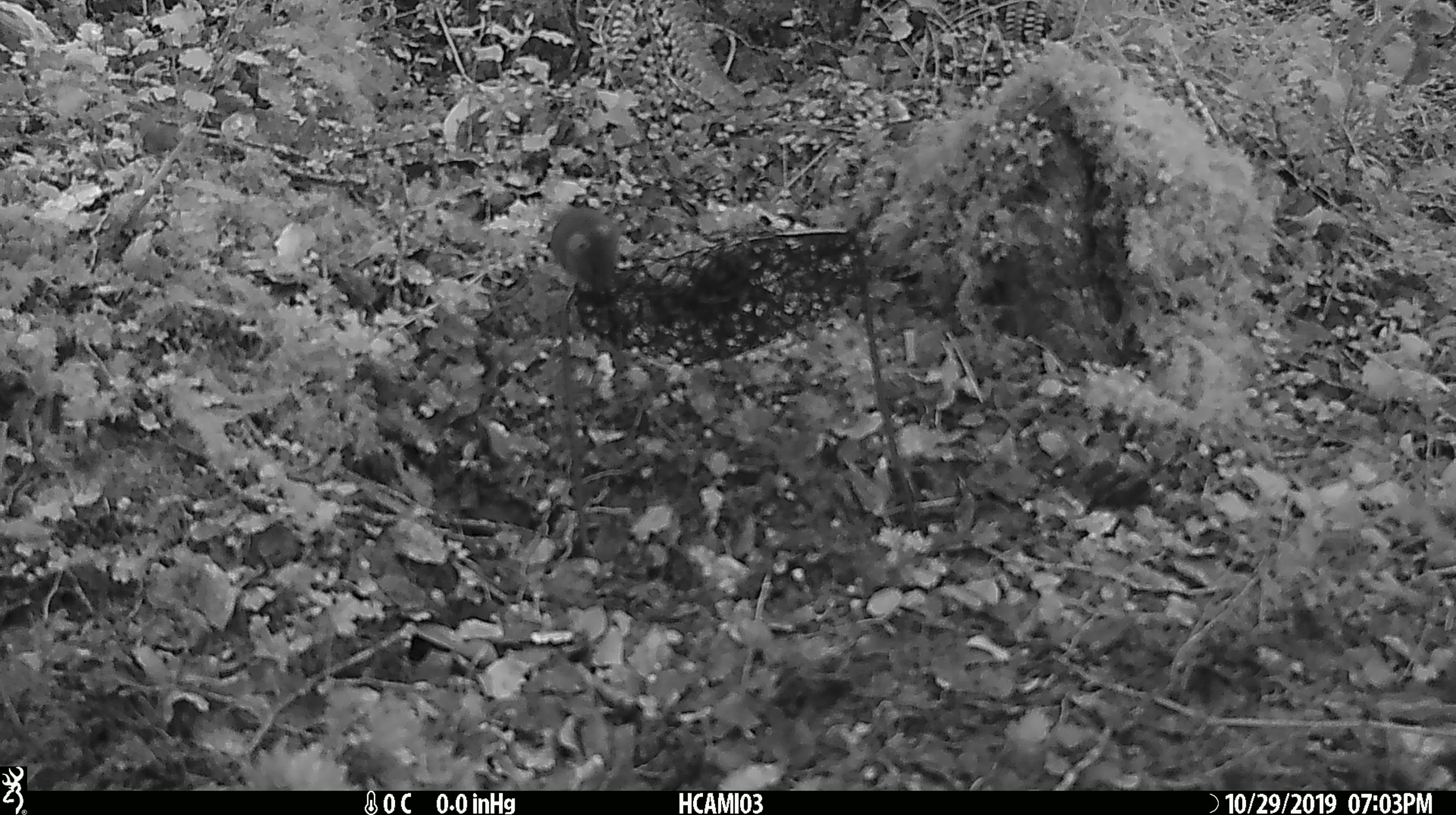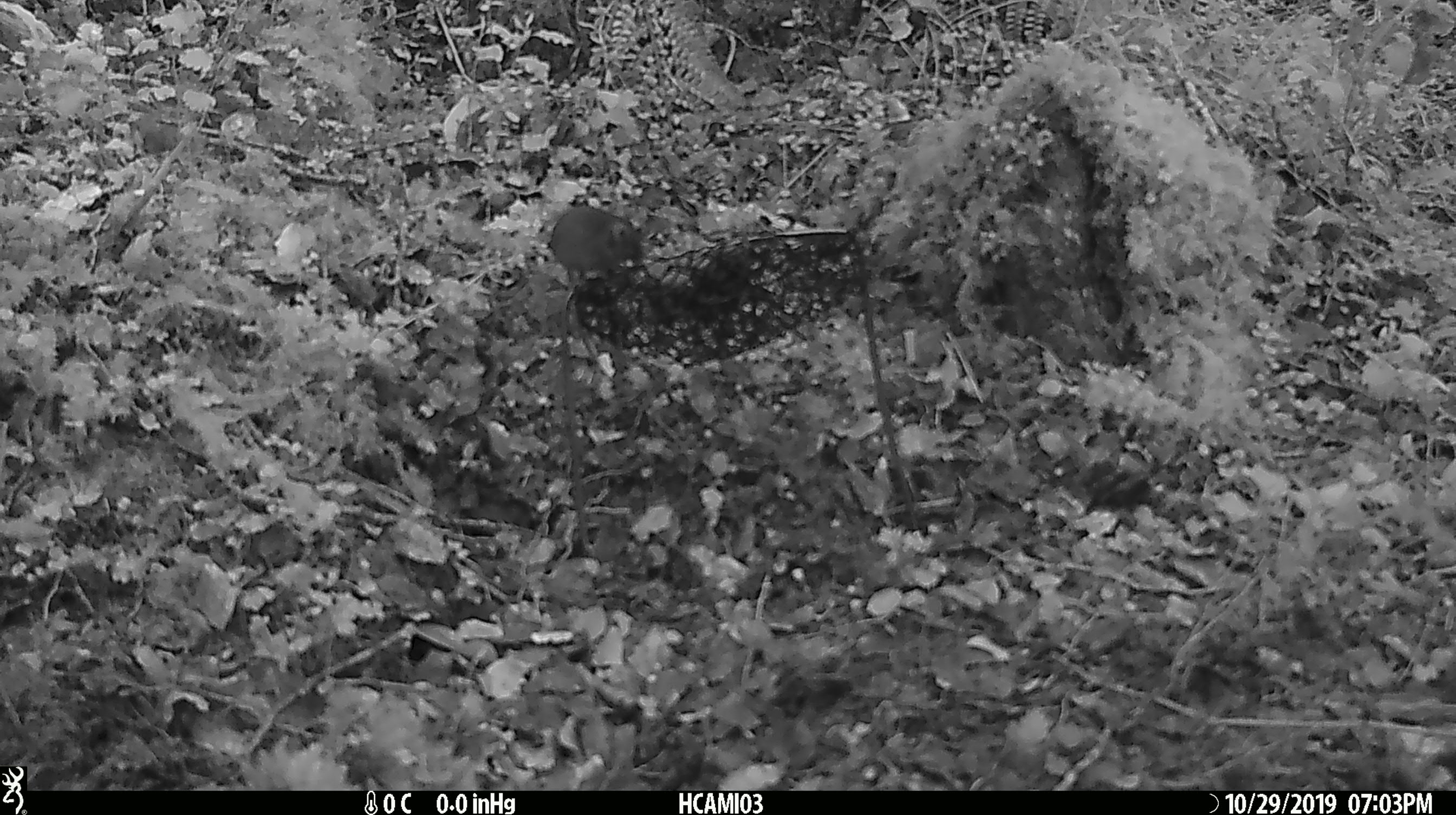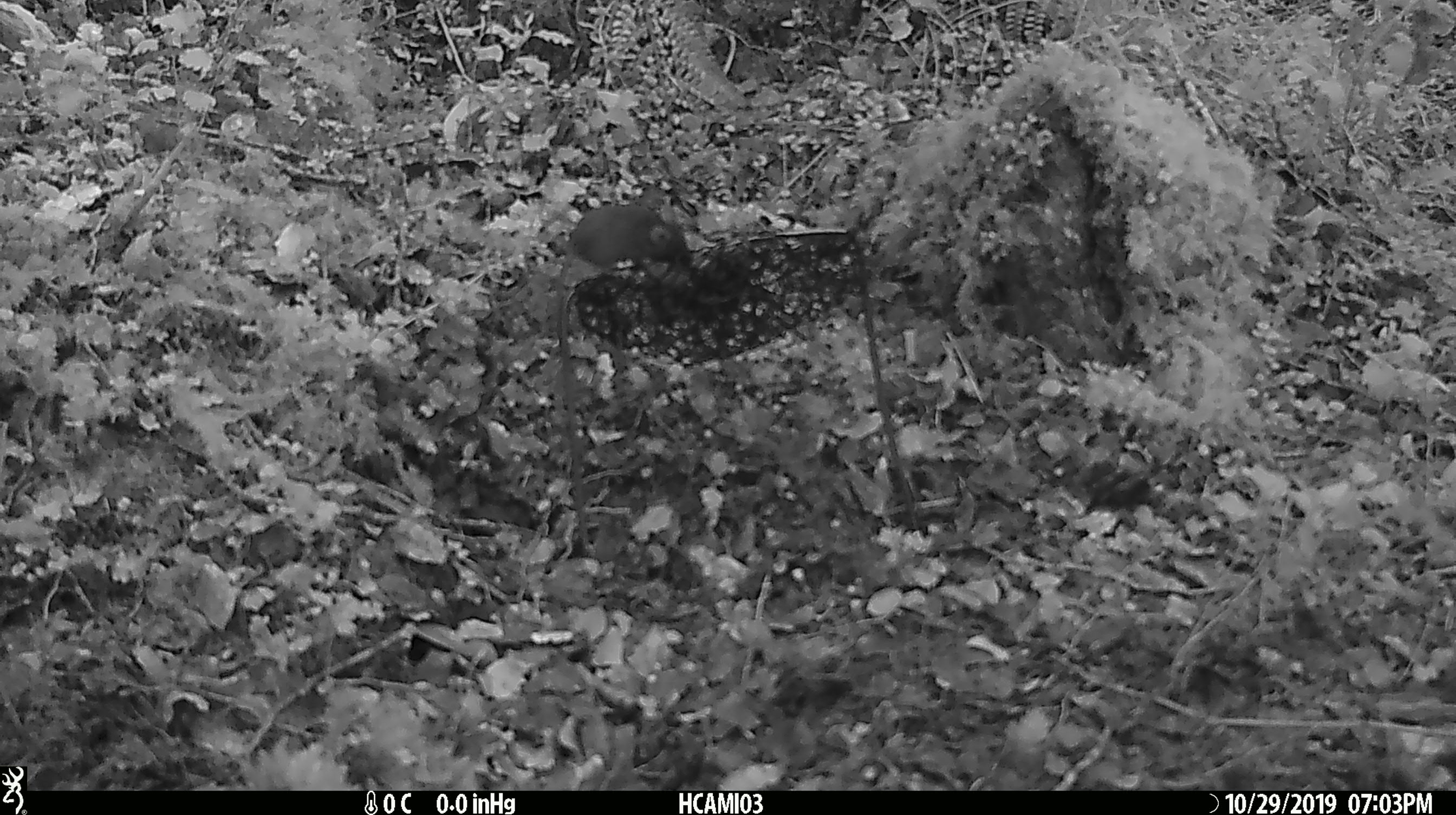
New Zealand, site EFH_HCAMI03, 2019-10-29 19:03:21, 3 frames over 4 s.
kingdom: Animalia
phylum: Chordata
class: Mammalia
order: Rodentia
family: Muridae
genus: Mus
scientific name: Mus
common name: mouse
Mouse (Mus).